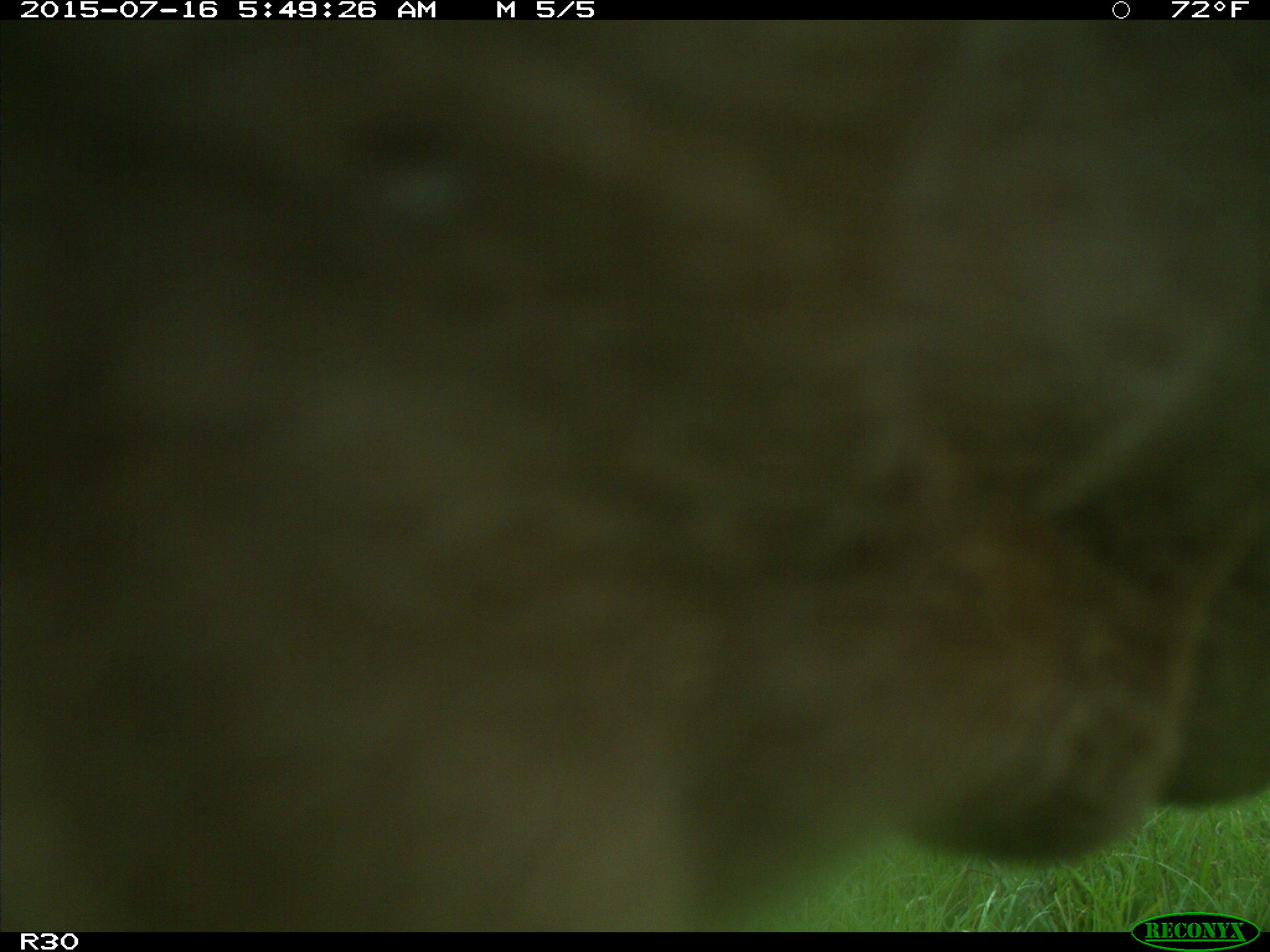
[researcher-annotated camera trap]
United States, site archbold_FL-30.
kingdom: Animalia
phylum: Chordata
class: Mammalia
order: Artiodactyla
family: Bovidae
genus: Bos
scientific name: Bos taurus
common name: domestic cow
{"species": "Bos taurus (domestic cow)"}